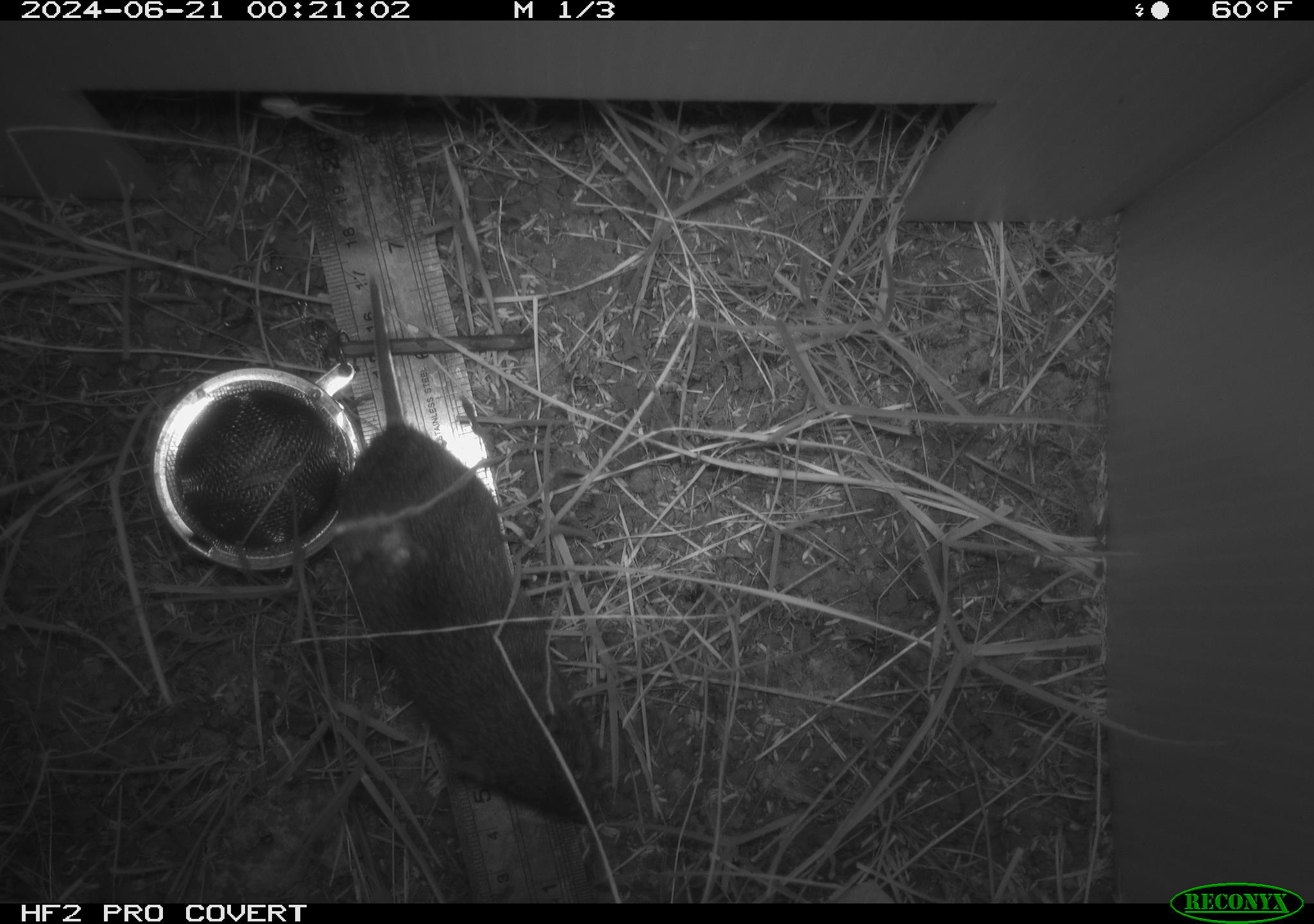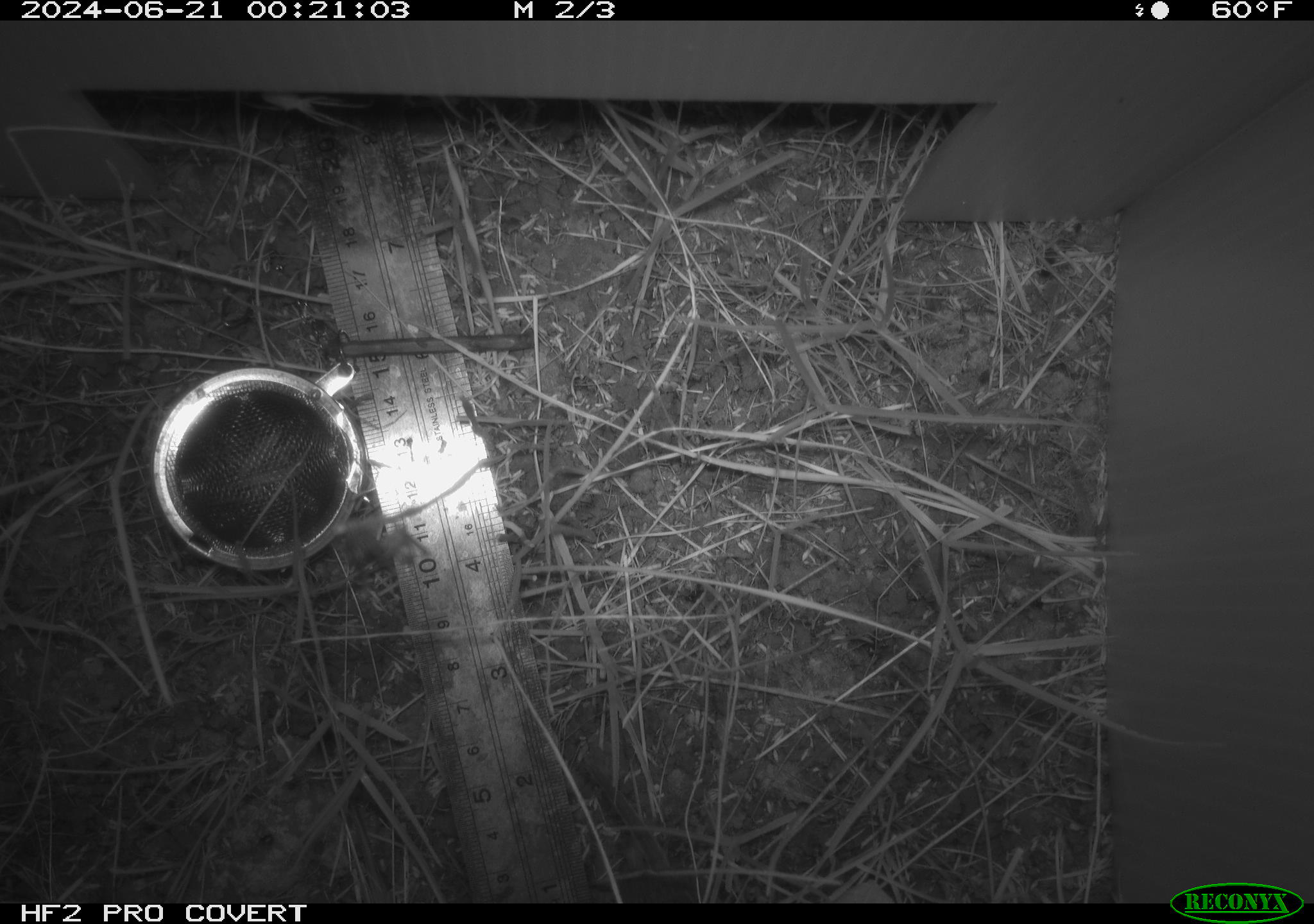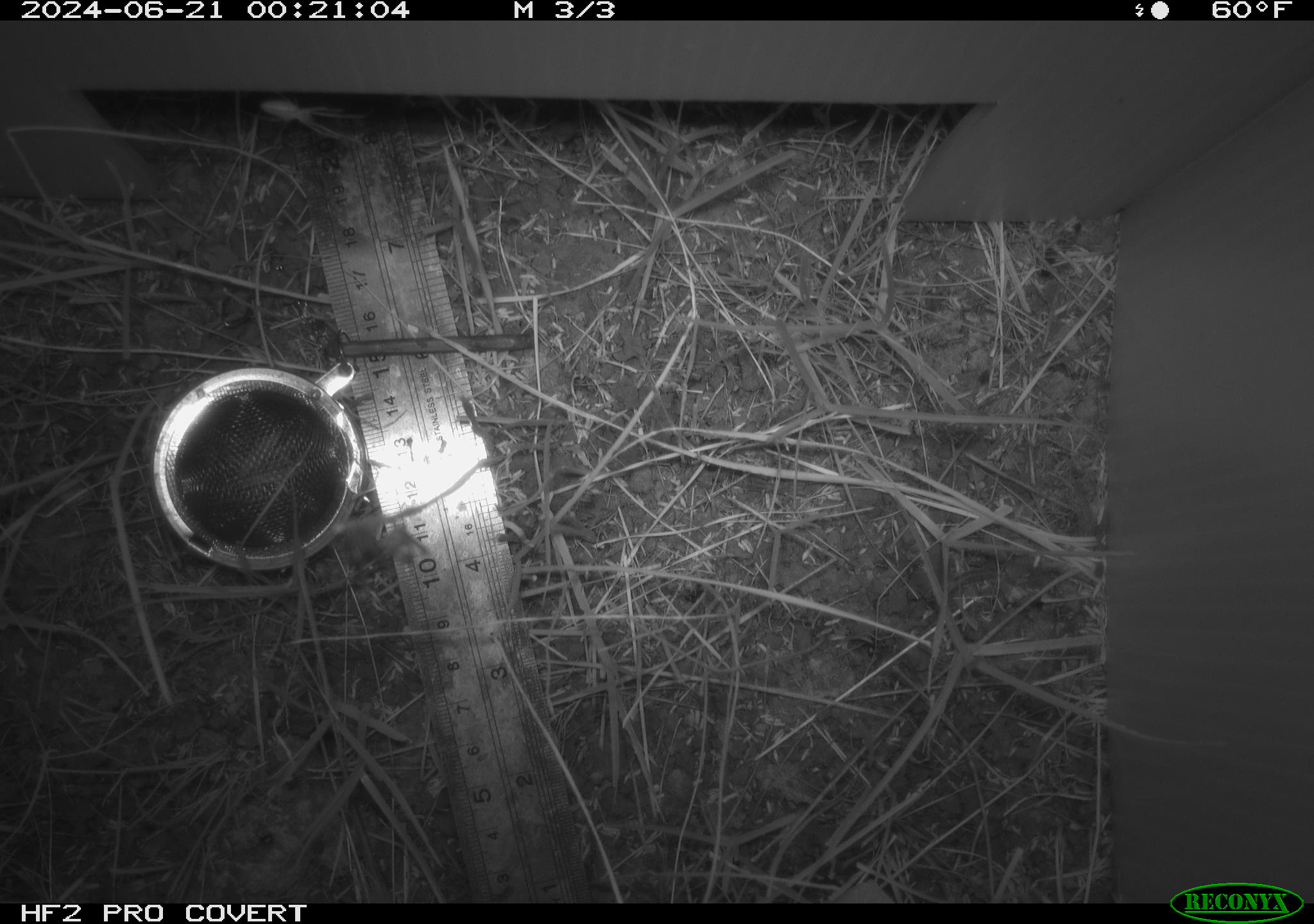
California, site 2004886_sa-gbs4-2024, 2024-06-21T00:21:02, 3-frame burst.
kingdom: Animalia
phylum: Chordata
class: Mammalia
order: Rodentia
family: Cricetidae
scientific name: Arvicolinae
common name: voles, lemmings, and muskrats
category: arvicolinae subfamily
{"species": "arvicolinae subfamily (voles, lemmings, and muskrats) (Arvicolinae)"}